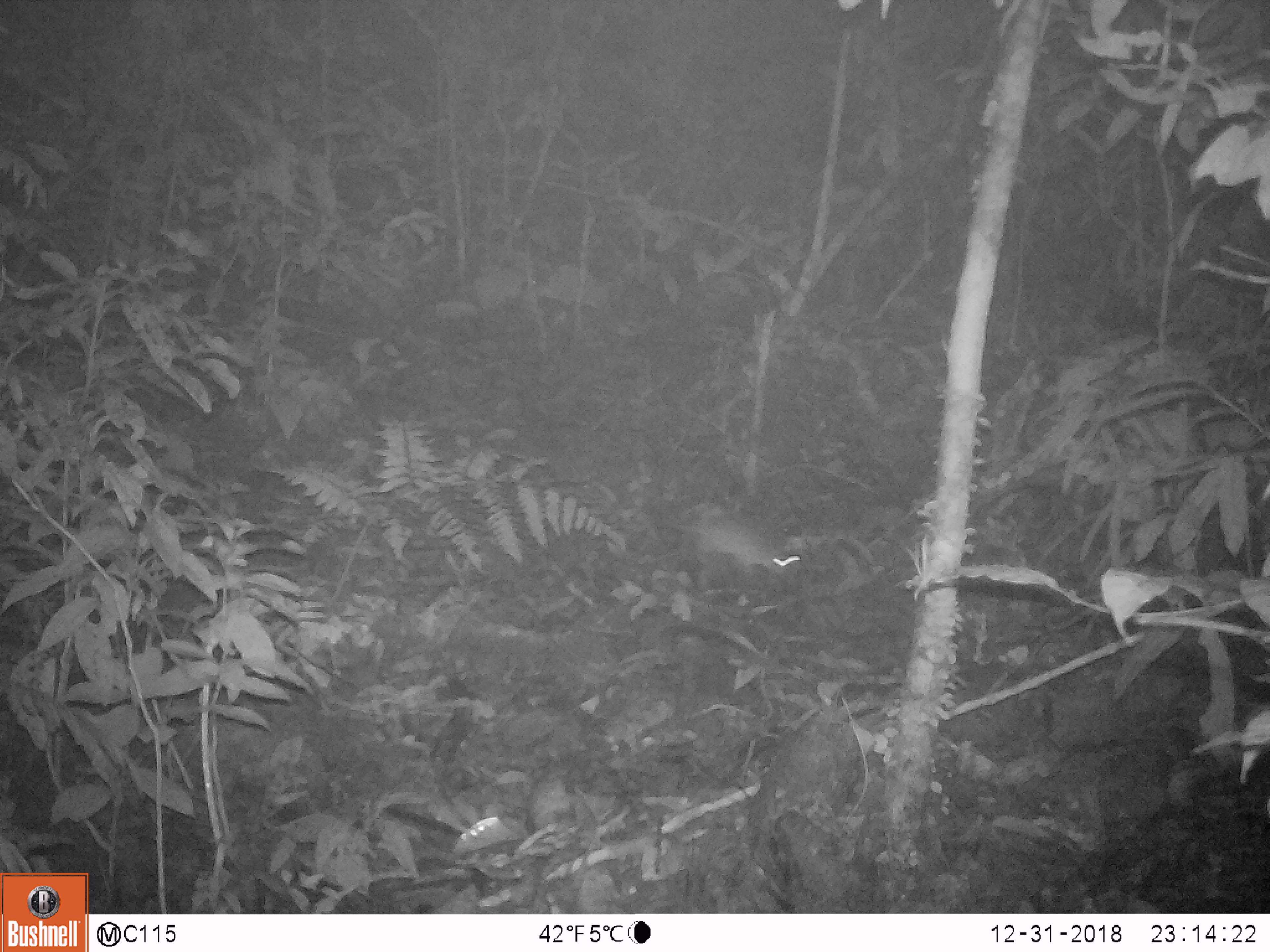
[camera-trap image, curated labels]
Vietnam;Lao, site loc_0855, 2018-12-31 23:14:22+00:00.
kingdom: Animalia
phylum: Chordata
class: Mammalia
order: Rodentia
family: Muridae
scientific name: Muridae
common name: old-world mice and rats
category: unidentified murid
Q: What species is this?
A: Unidentified murid (old-world mice and rats) (Muridae).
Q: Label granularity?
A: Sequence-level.